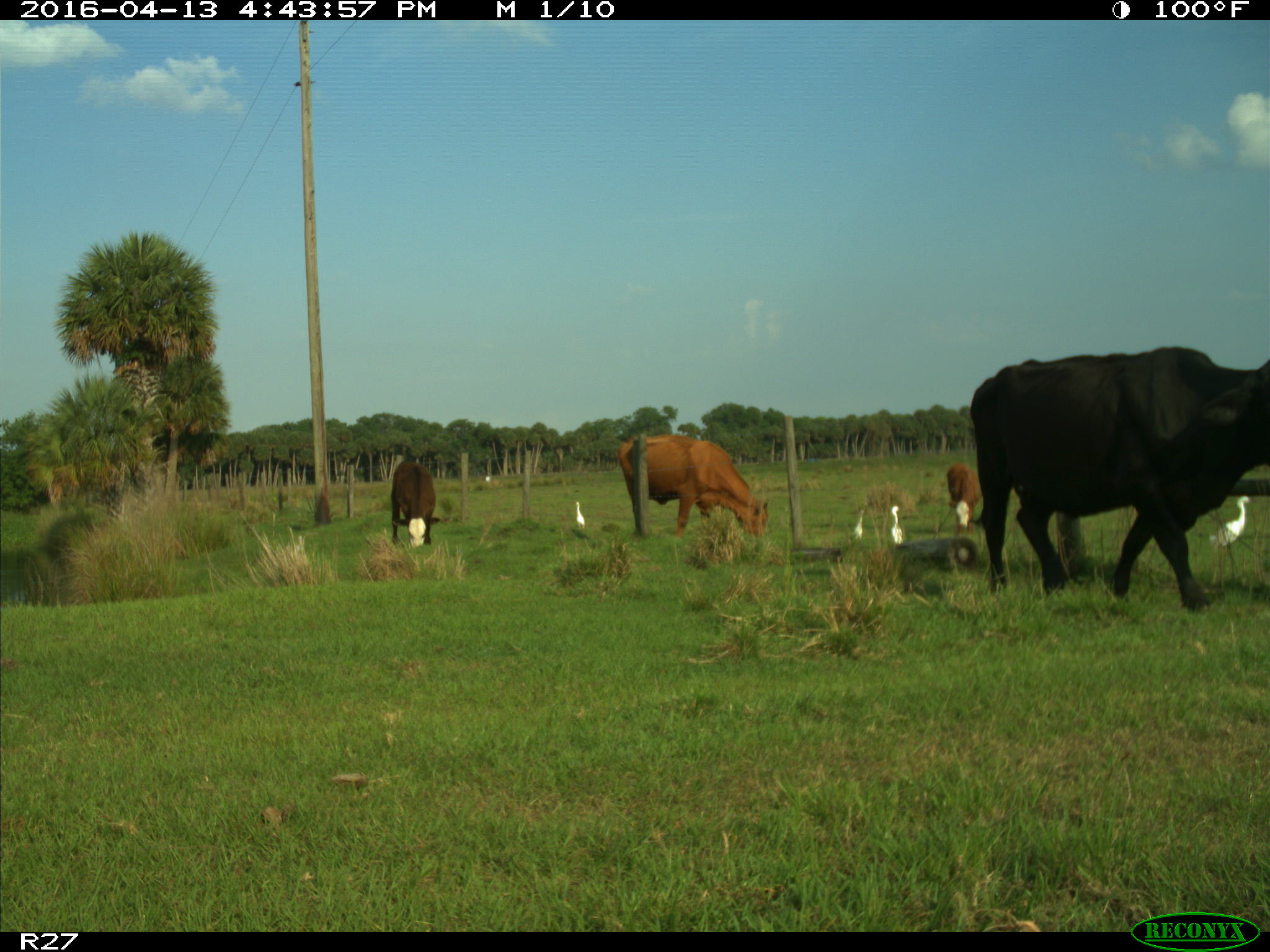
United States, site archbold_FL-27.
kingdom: Animalia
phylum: Chordata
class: Mammalia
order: Artiodactyla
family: Bovidae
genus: Bos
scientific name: Bos taurus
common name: domestic cow